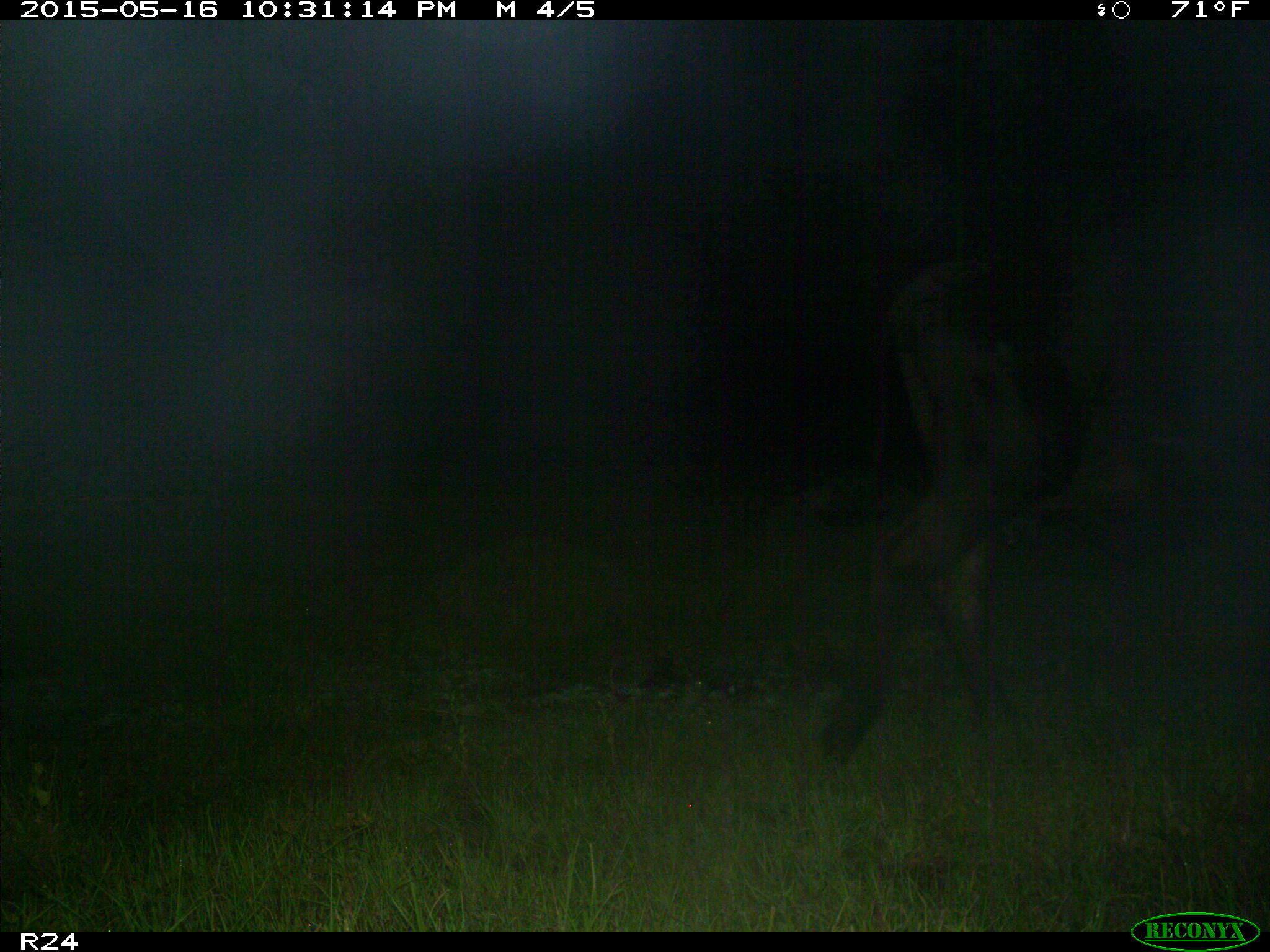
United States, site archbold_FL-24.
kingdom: Animalia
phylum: Chordata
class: Mammalia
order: Artiodactyla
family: Bovidae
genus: Bos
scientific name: Bos taurus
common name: domestic cow